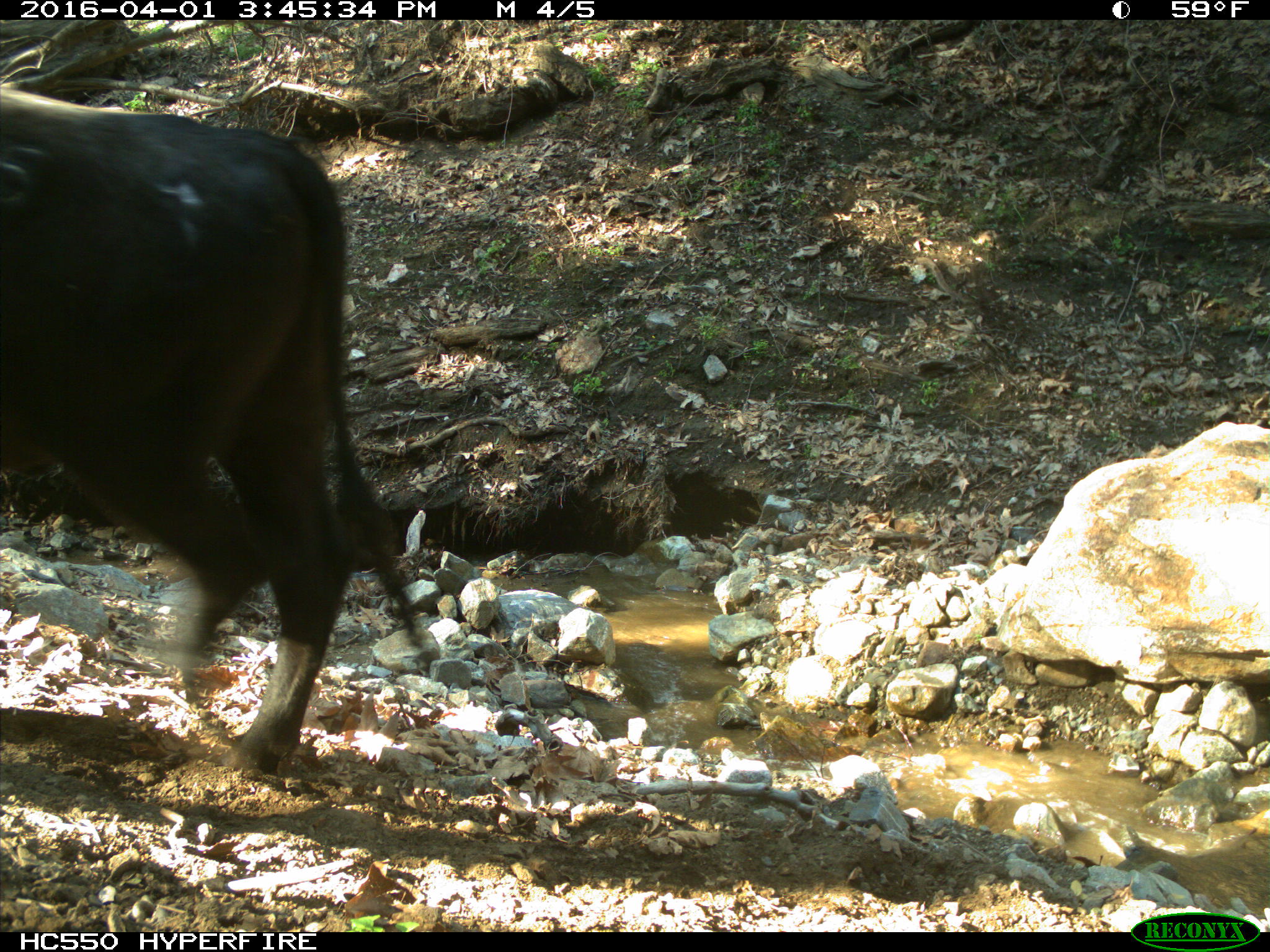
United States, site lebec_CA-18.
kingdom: Animalia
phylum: Chordata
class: Mammalia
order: Artiodactyla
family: Bovidae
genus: Bos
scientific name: Bos taurus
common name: domestic cow